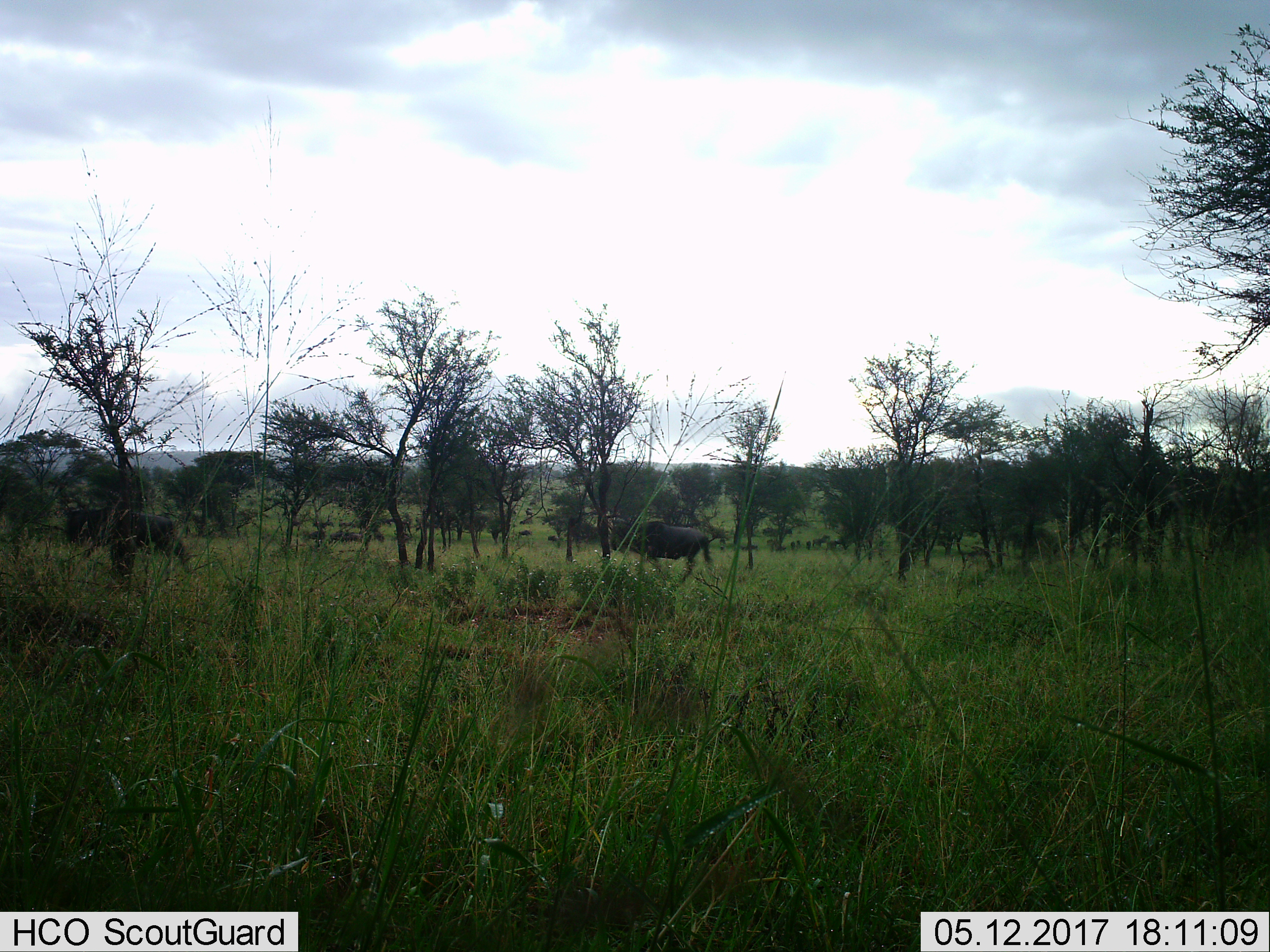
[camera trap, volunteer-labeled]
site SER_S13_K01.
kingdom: Animalia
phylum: Chordata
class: Mammalia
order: Artiodactyla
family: Bovidae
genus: Connochaetes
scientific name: Connochaetes taurinus taurinus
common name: blue wildebeest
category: wildebeestblue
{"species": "wildebeestblue (blue wildebeest) (Connochaetes taurinus taurinus)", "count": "2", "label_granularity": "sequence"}